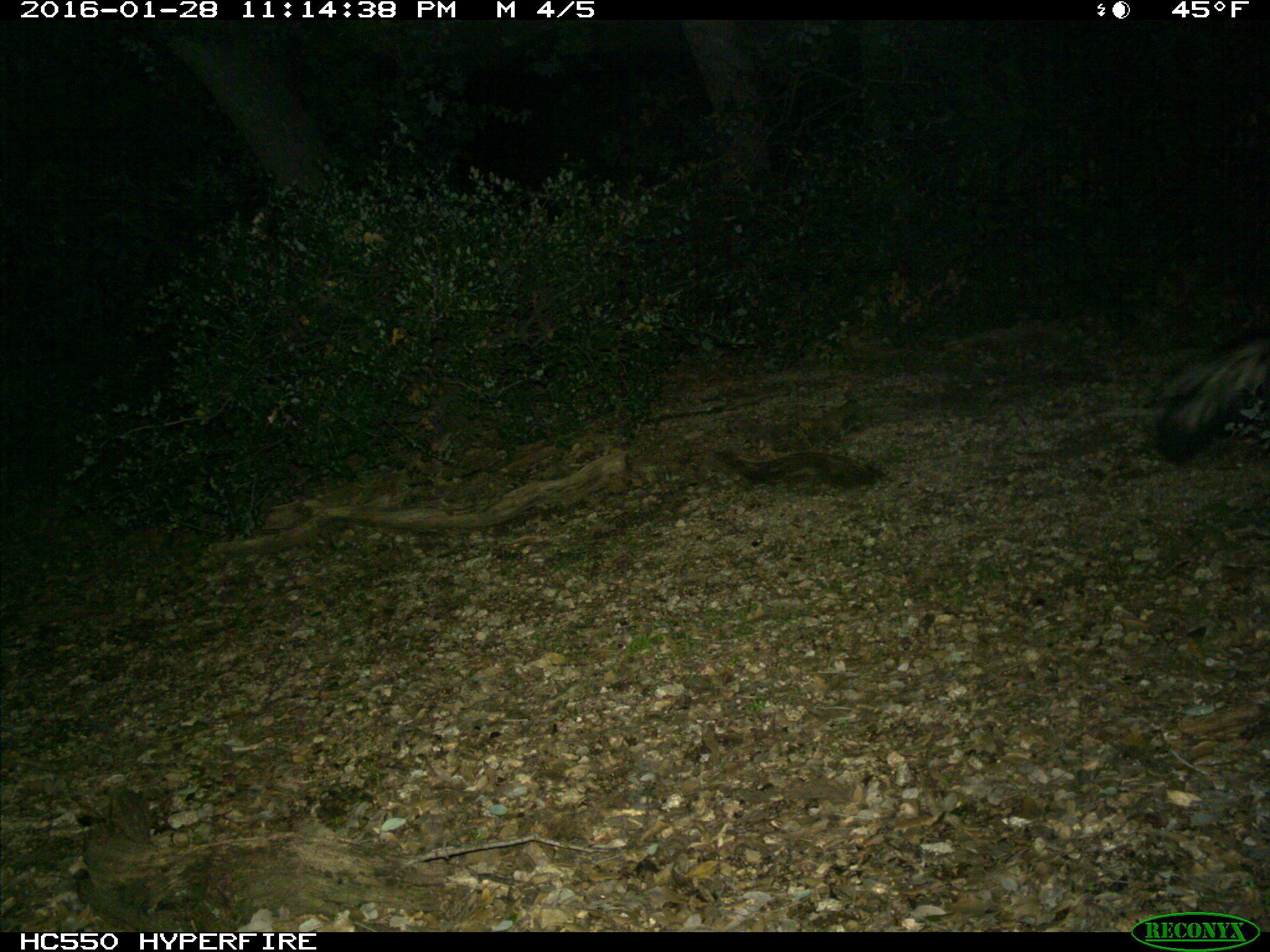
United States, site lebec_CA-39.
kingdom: Animalia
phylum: Chordata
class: Mammalia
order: Carnivora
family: Mephitidae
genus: Mephitis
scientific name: Mephitis mephitis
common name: striped skunk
Mephitis mephitis (striped skunk).